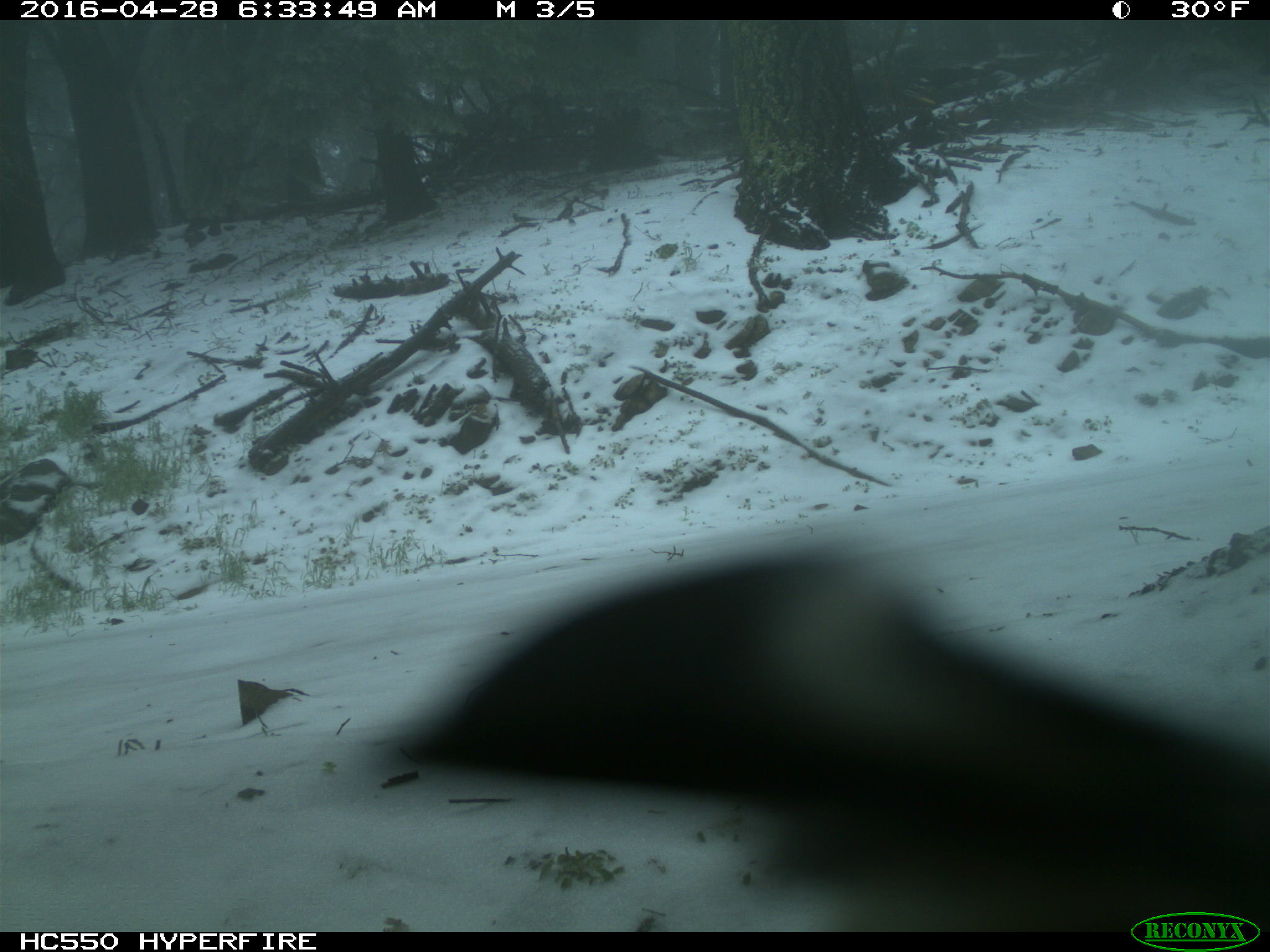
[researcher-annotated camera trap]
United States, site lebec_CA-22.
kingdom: Animalia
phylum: Chordata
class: Aves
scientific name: Aves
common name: birds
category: unidentified bird